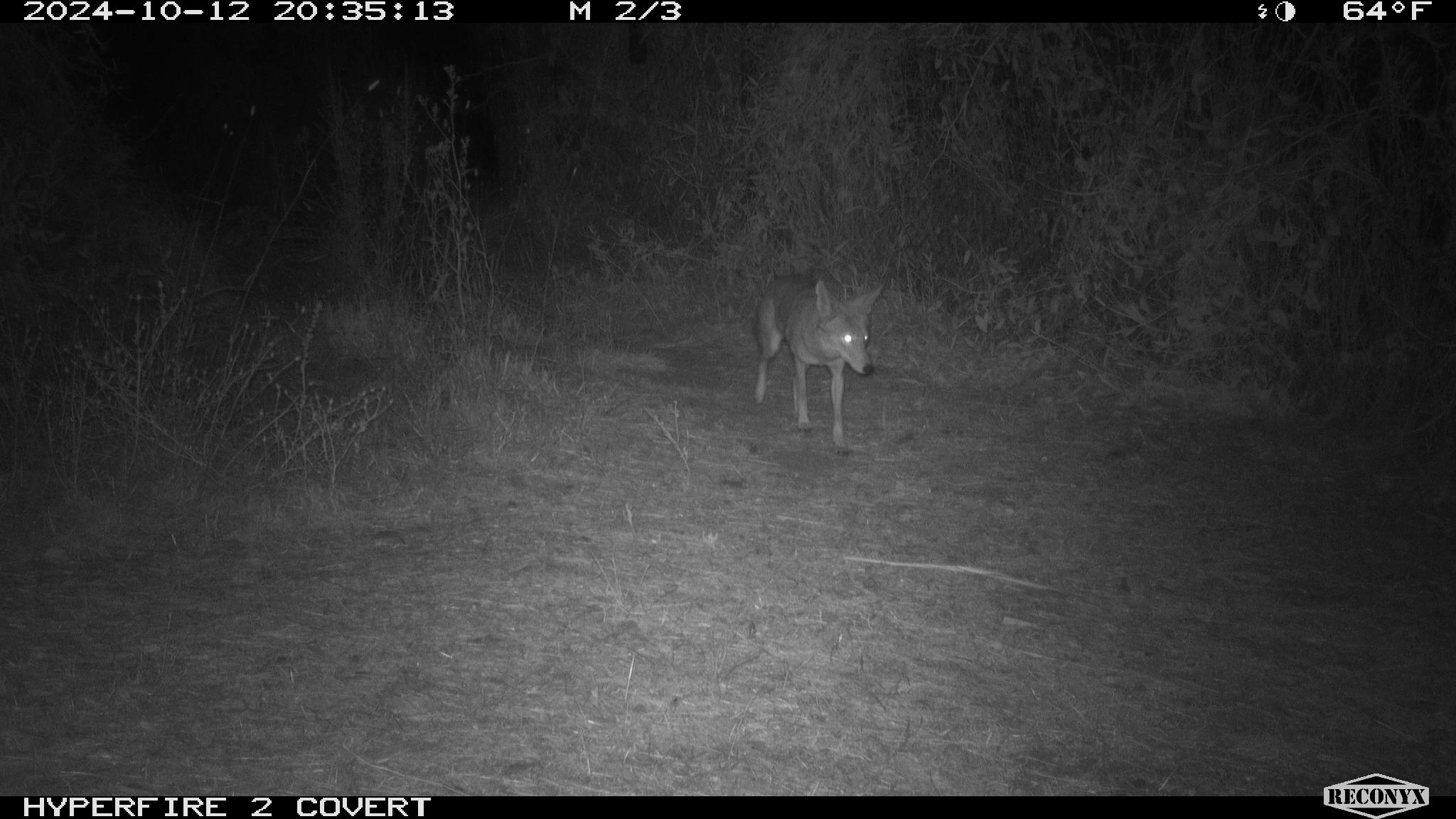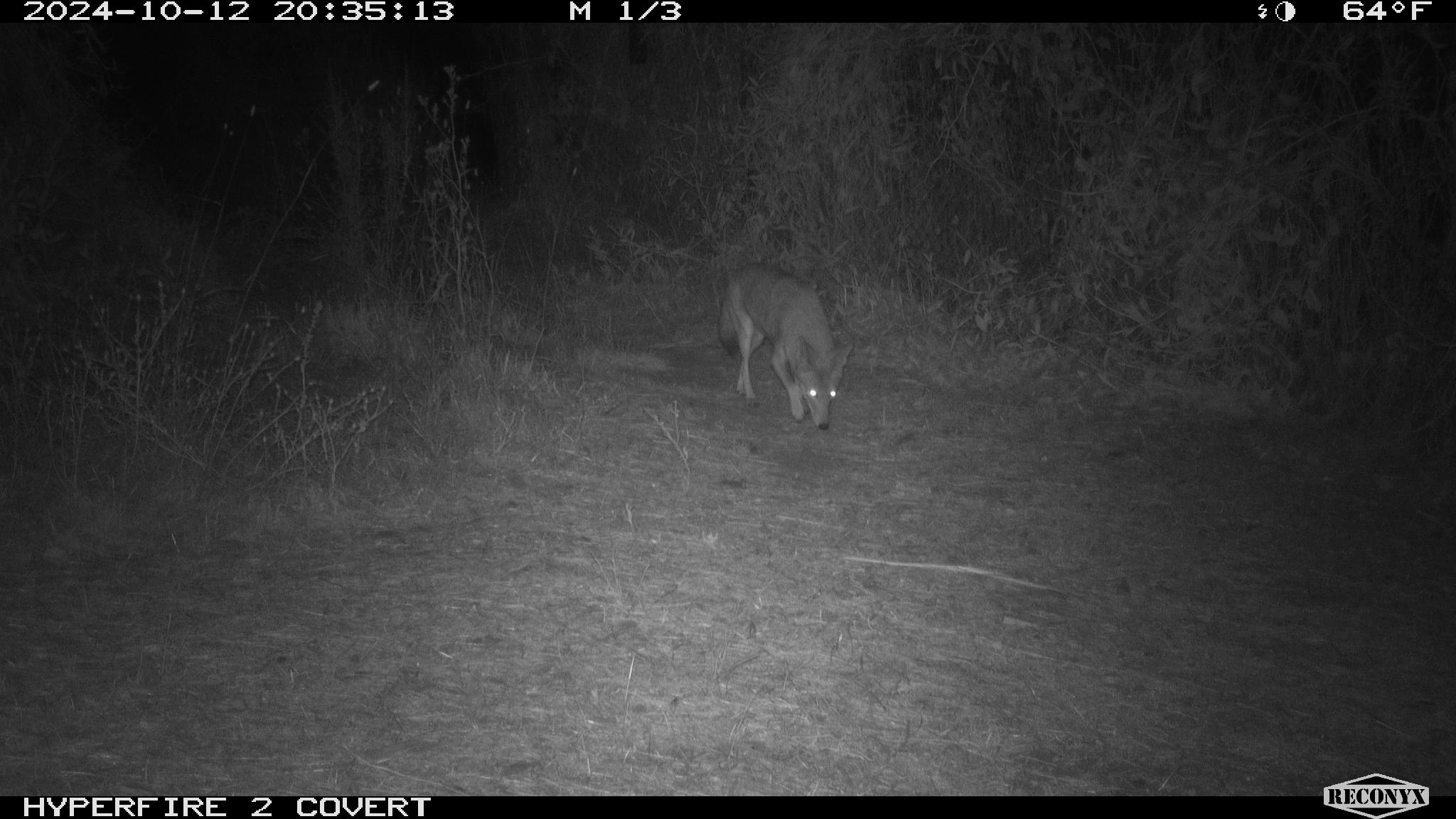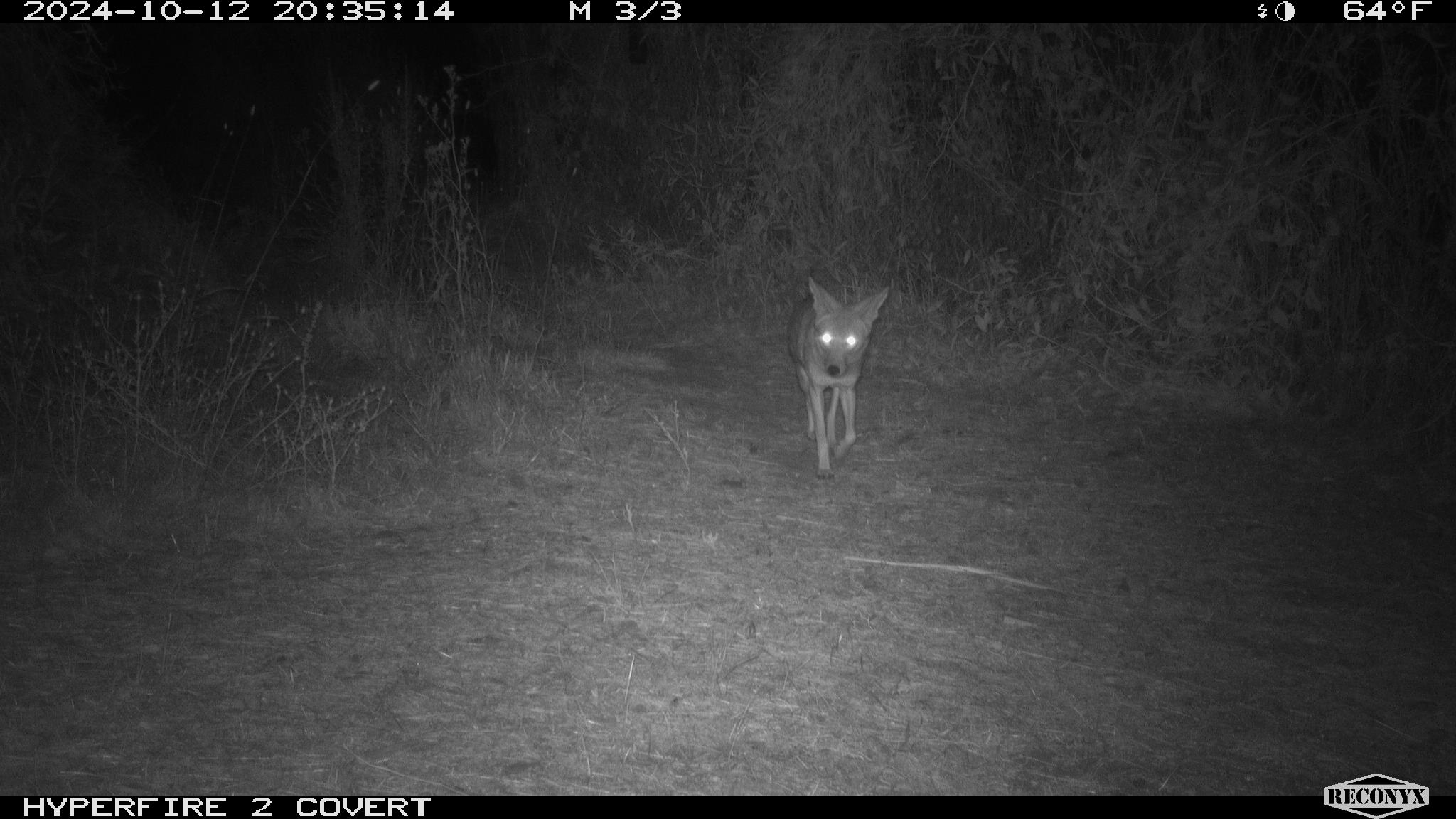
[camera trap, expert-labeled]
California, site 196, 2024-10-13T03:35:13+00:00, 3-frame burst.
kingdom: Animalia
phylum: Chordata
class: Mammalia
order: Carnivora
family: Canidae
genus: Canis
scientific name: Canis latrans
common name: coyote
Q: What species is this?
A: Coyote (Canis latrans).